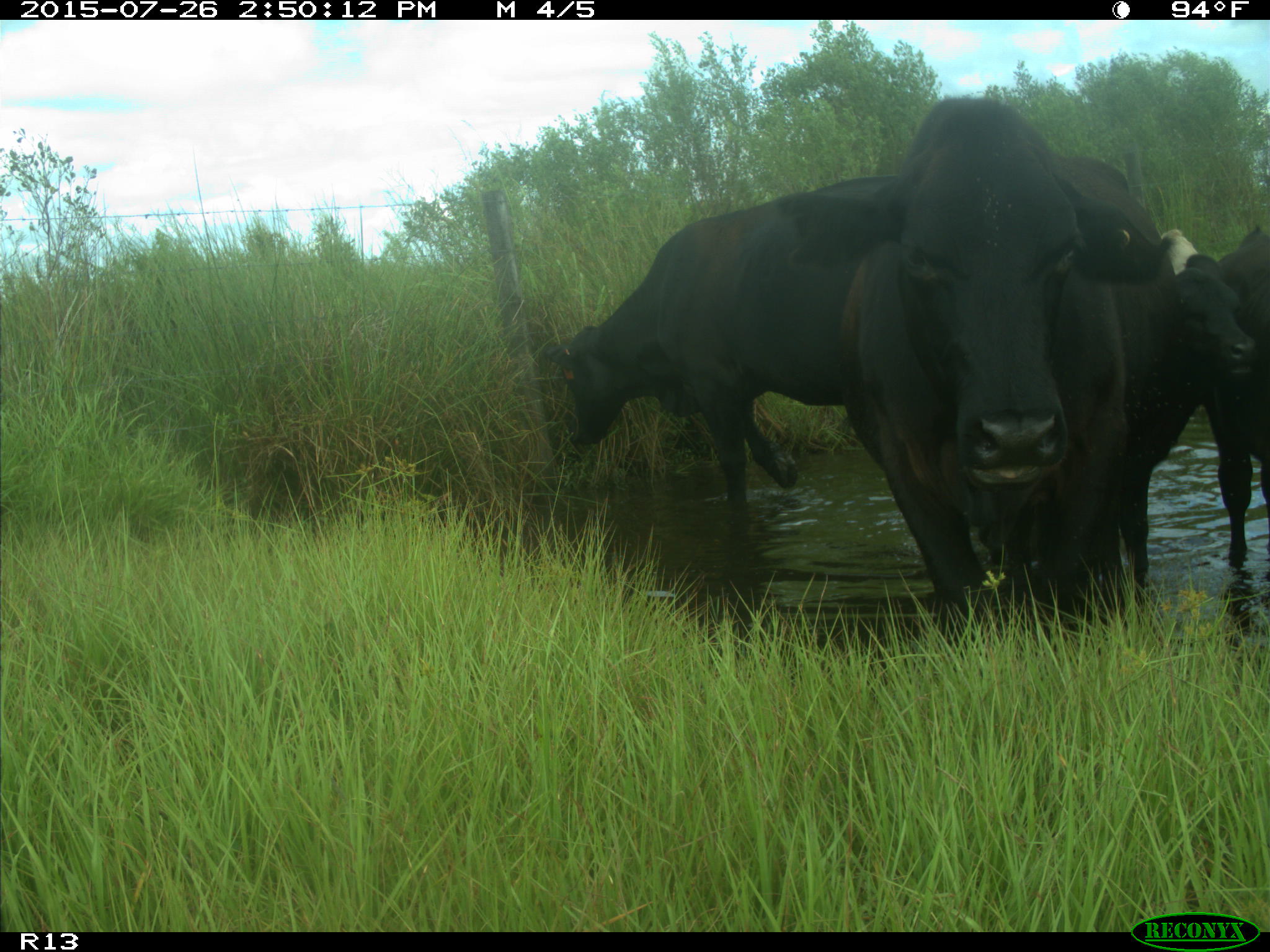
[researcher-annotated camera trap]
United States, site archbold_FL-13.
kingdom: Animalia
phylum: Chordata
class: Mammalia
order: Artiodactyla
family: Bovidae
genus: Bos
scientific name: Bos taurus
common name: domestic cow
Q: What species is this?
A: Bos taurus (domestic cow).